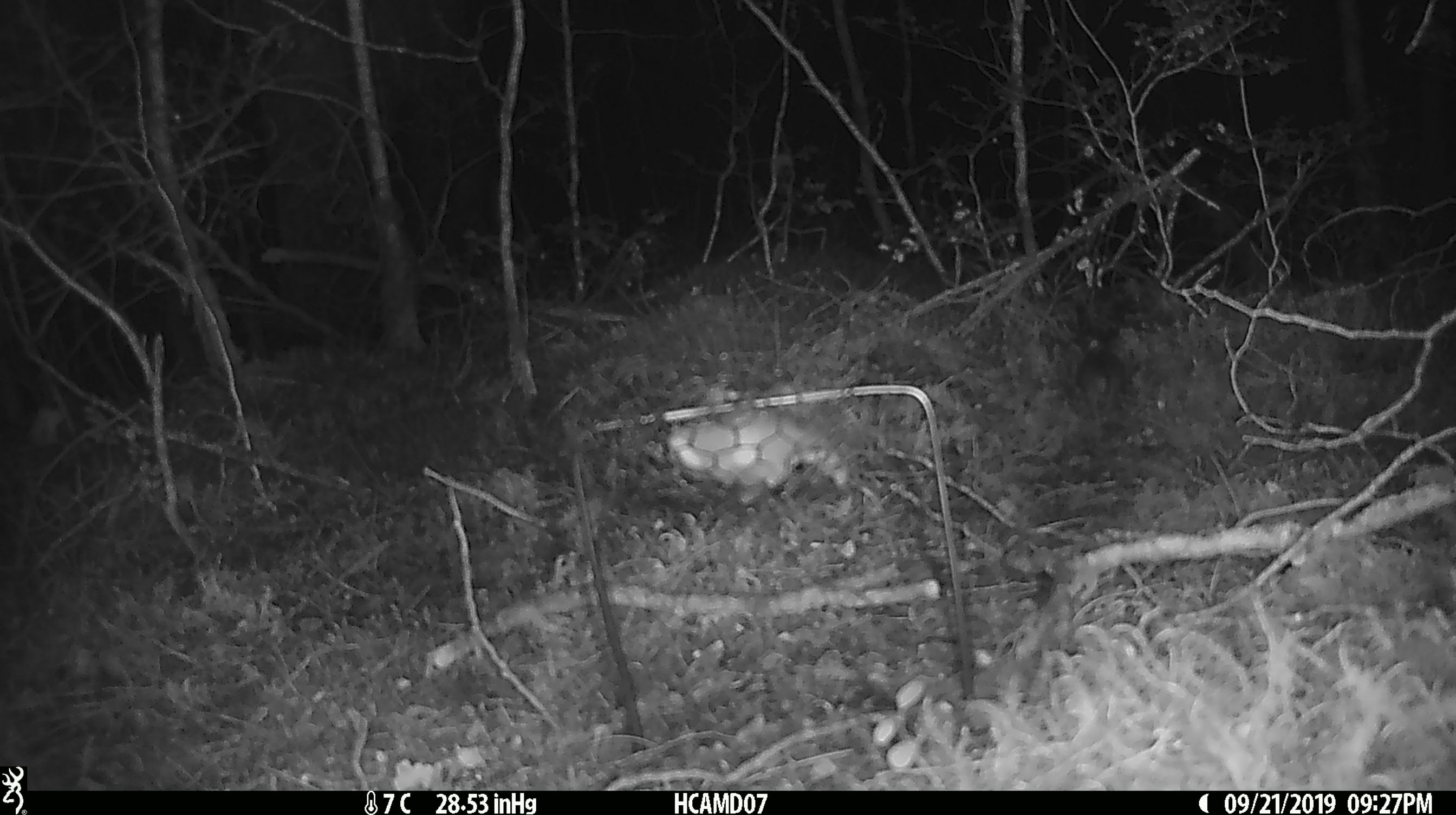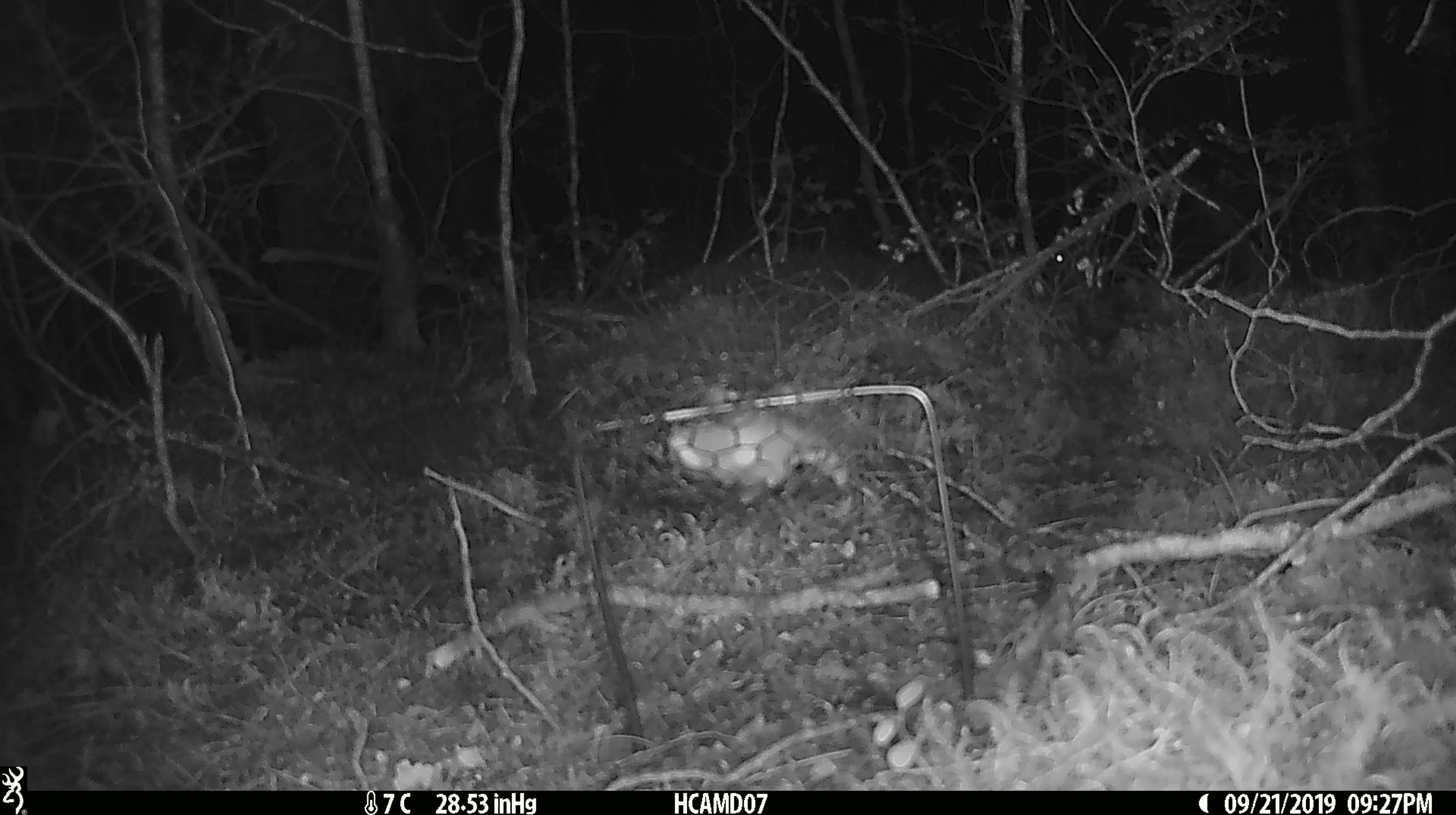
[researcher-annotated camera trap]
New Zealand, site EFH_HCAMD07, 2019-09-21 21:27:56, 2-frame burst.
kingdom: Animalia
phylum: Chordata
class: Mammalia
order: Rodentia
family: Muridae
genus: Mus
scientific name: Mus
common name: mouse